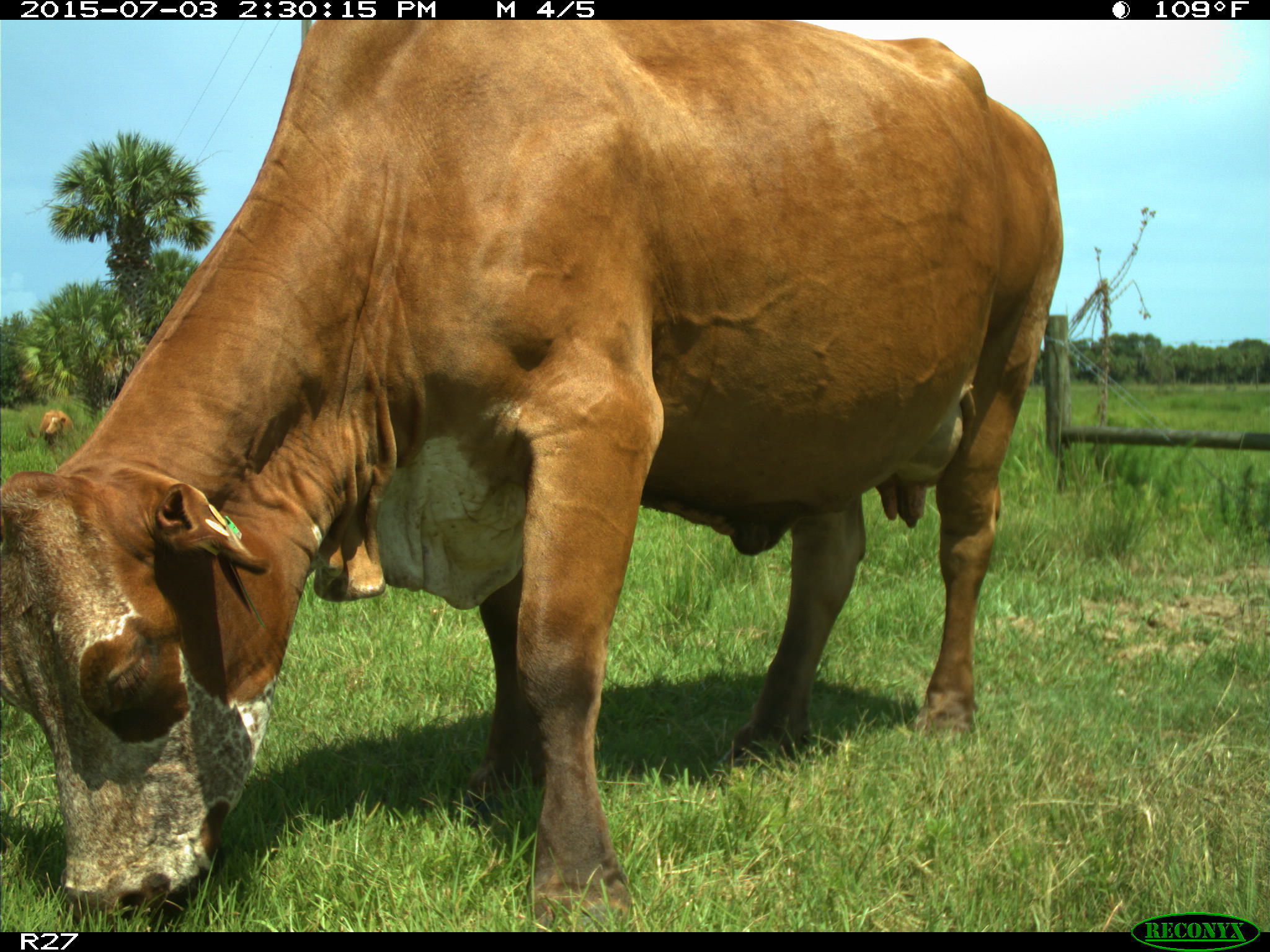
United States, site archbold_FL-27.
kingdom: Animalia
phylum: Chordata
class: Mammalia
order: Artiodactyla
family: Bovidae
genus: Bos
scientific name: Bos taurus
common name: domestic cow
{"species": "Bos taurus (domestic cow)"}